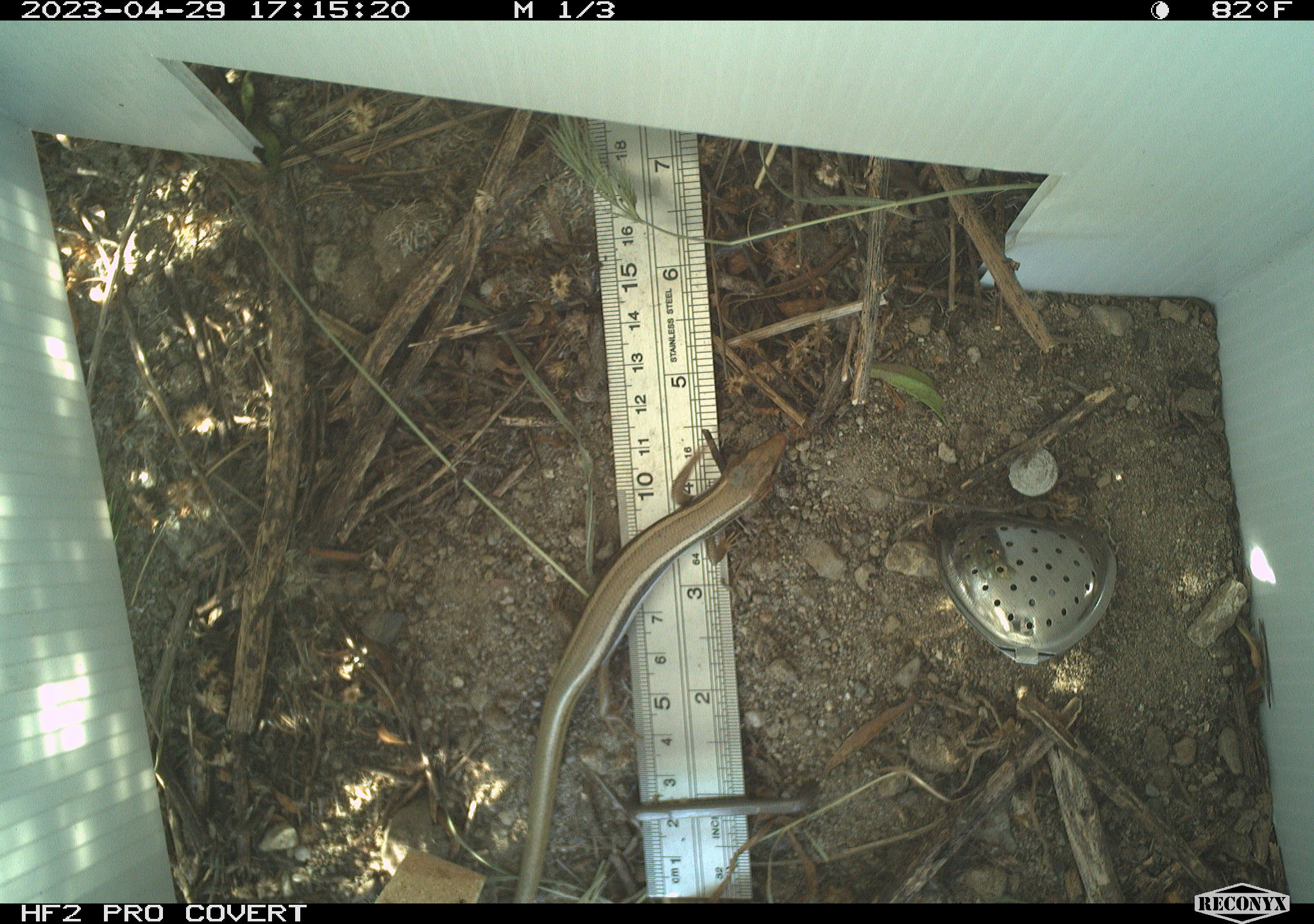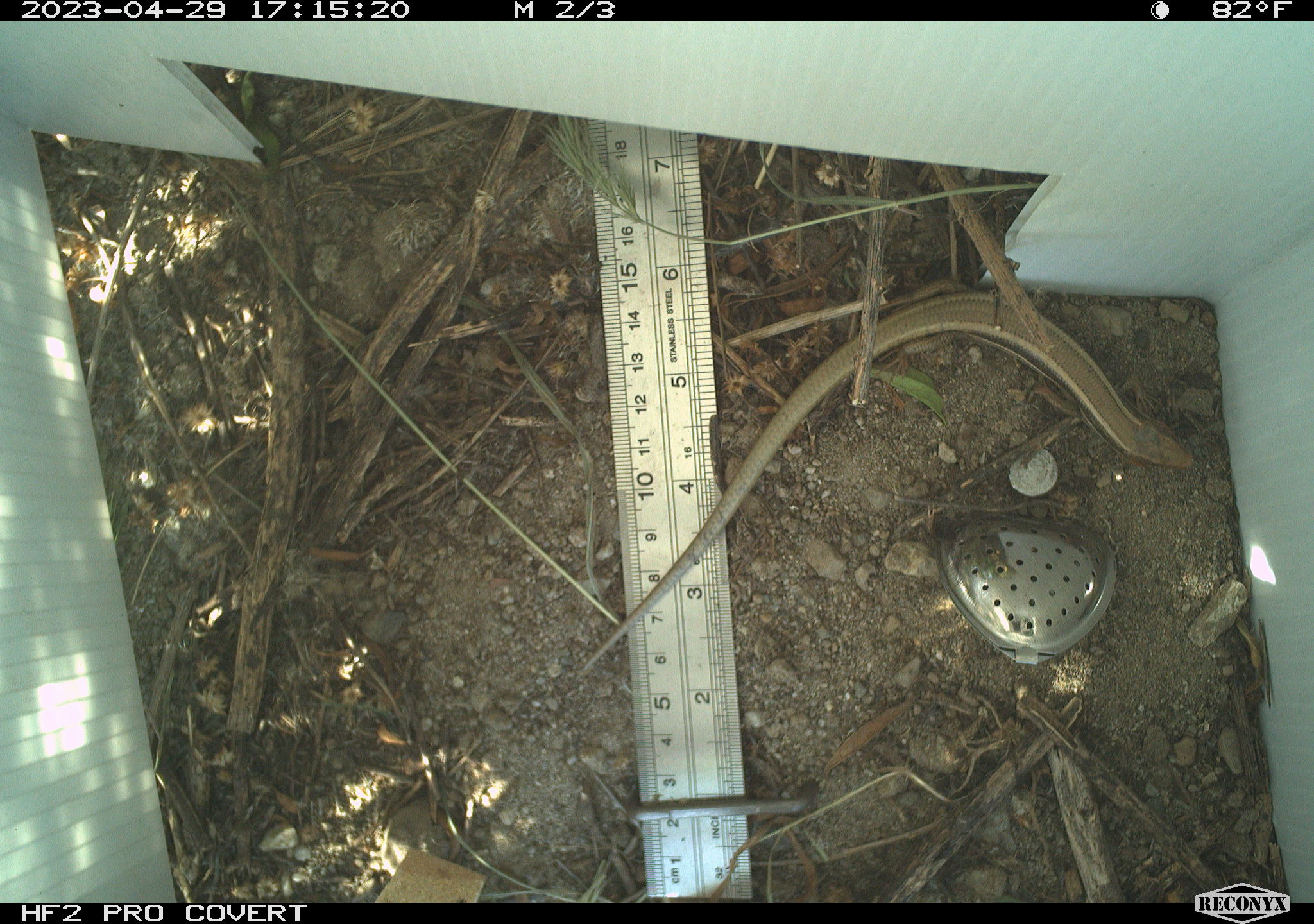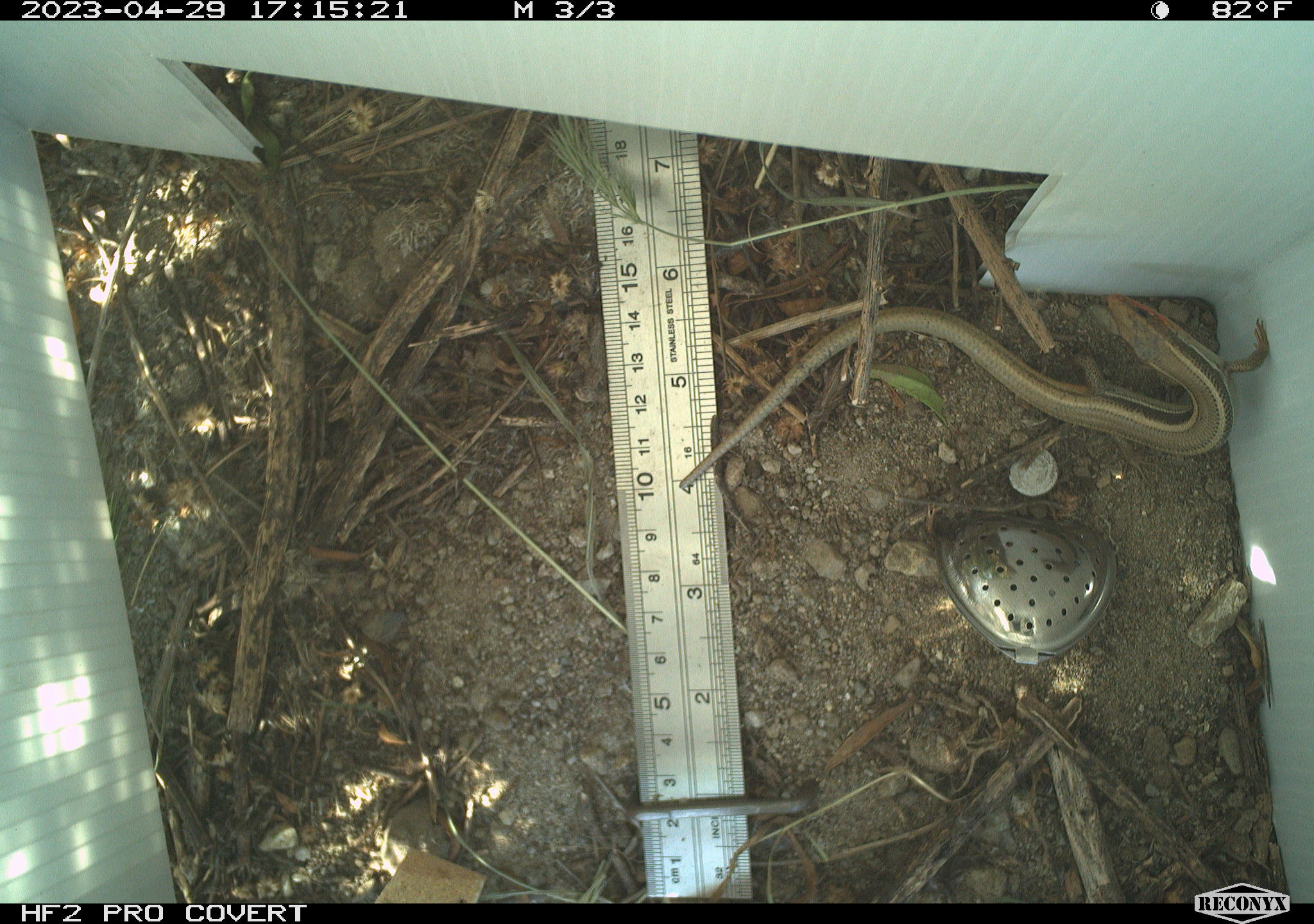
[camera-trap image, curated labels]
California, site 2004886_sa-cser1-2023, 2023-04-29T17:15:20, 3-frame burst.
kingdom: Animalia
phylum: Chordata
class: Reptilia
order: Squamata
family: Scincidae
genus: Plestiodon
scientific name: Plestiodon skiltonianus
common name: western skink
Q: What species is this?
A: Western skink (Plestiodon skiltonianus).